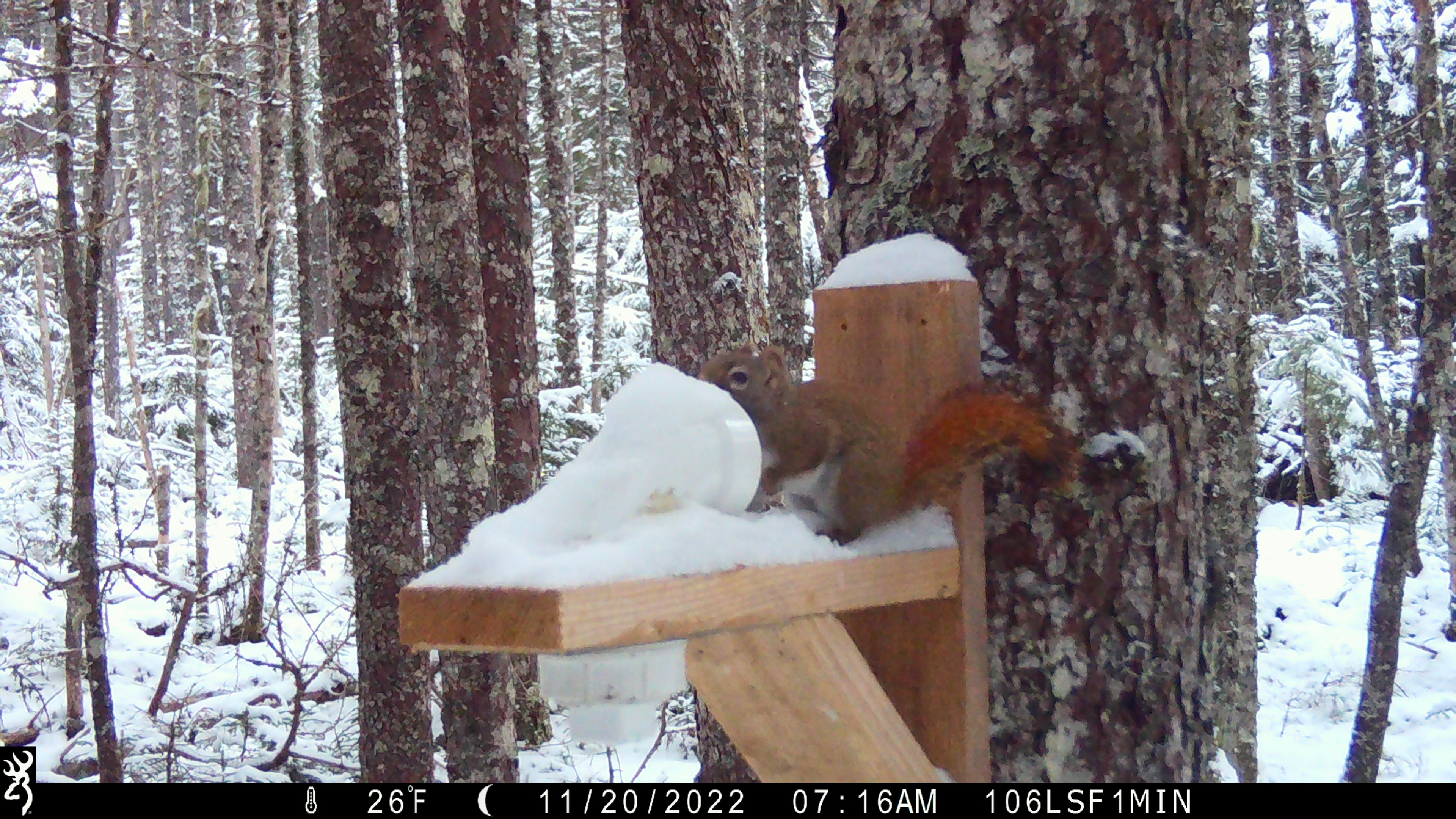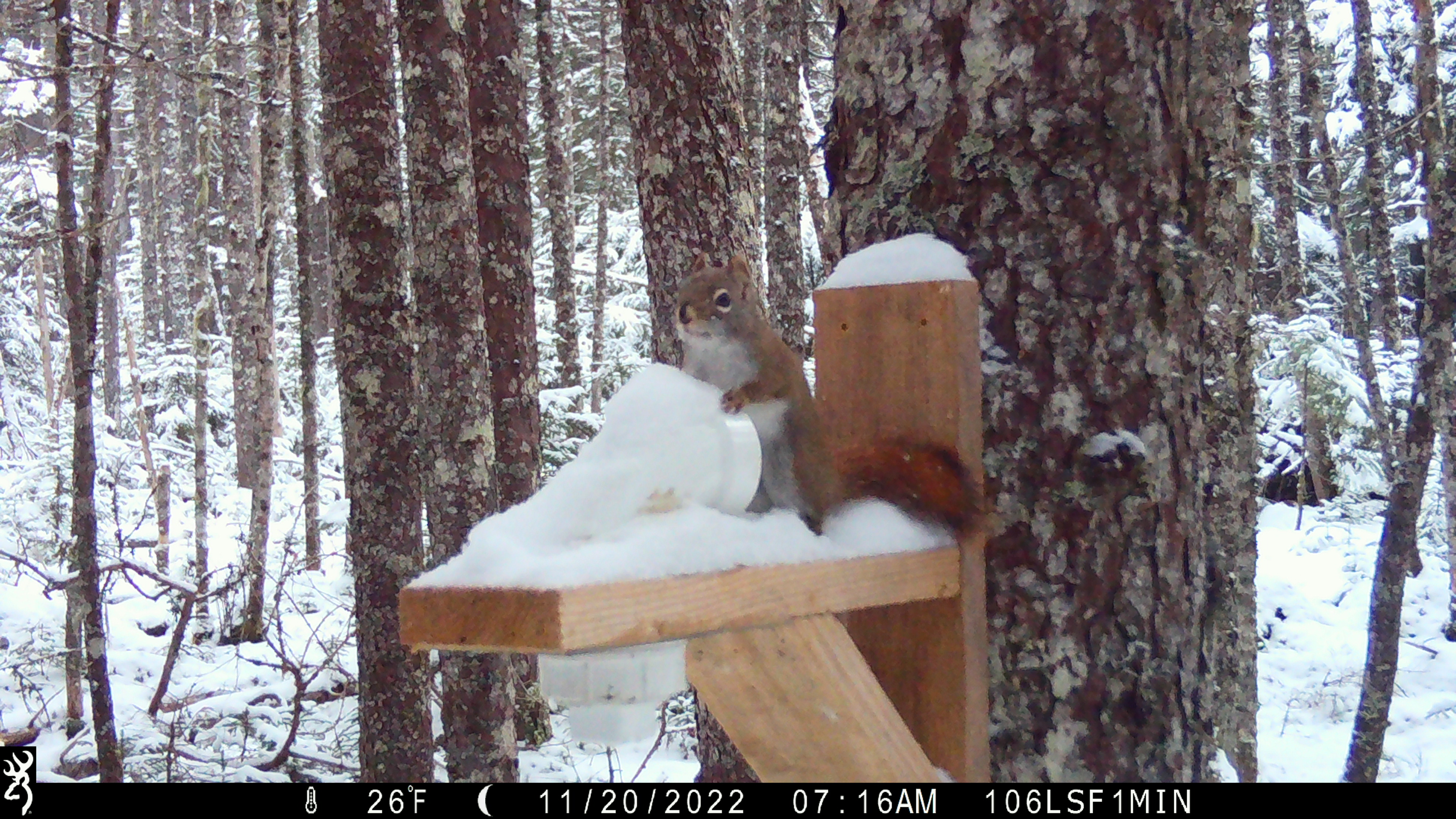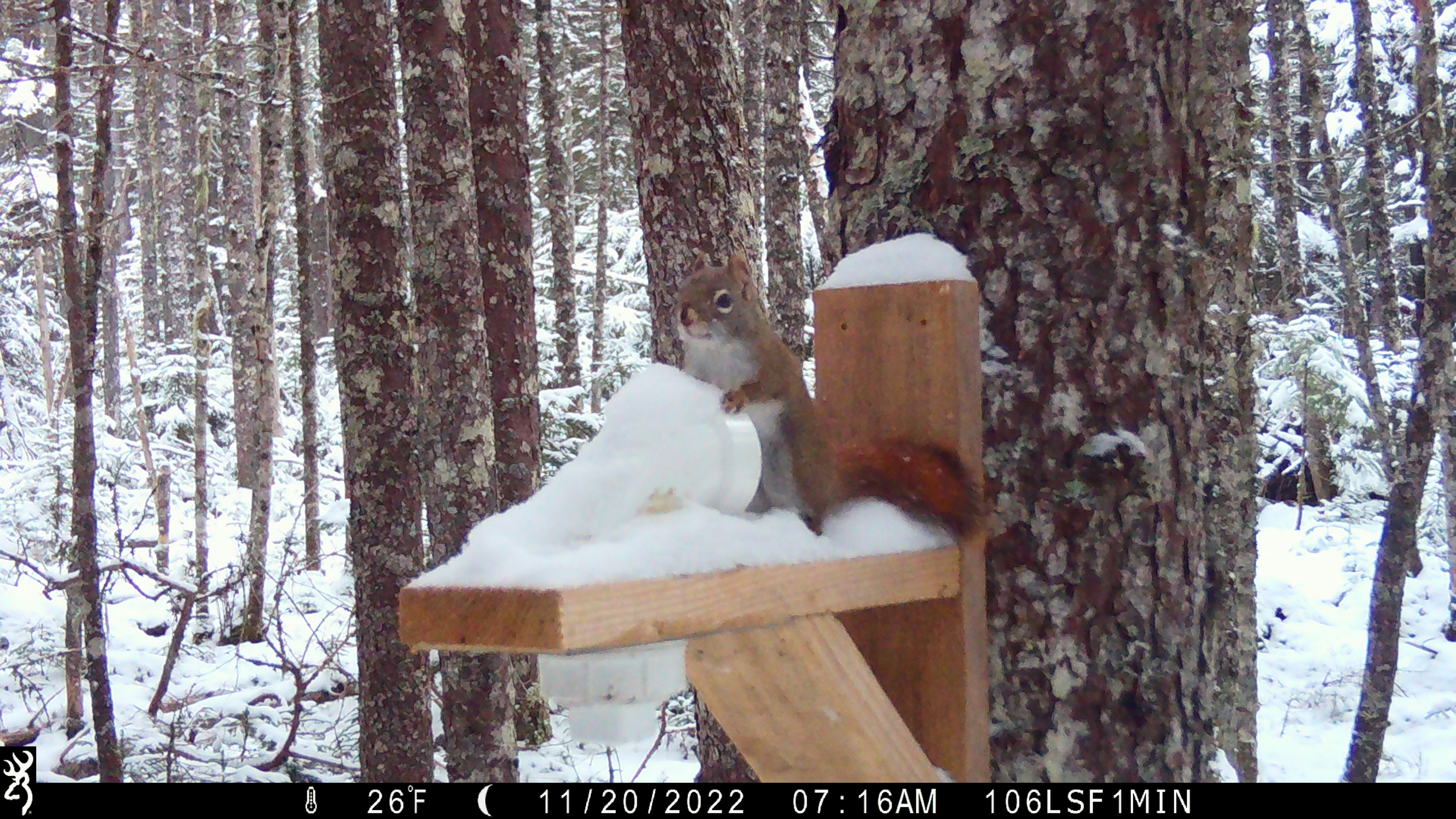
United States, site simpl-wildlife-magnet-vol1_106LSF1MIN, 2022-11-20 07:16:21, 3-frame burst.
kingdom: Animalia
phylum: Chordata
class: Mammalia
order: Rodentia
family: Sciuridae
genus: Tamiasciurus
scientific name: Tamiasciurus hudsonicus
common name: red squirrel